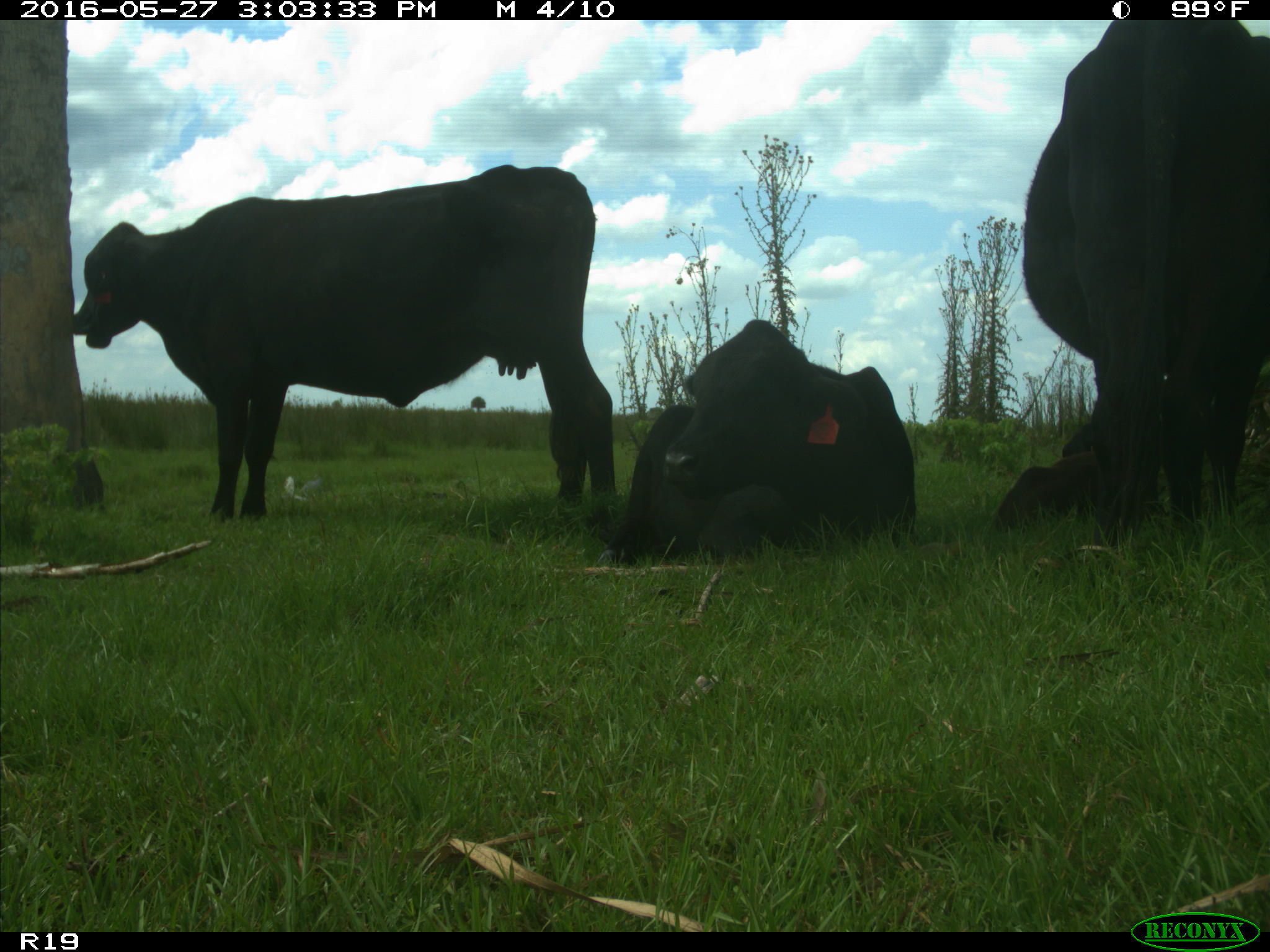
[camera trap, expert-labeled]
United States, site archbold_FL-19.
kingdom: Animalia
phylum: Chordata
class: Mammalia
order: Artiodactyla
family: Bovidae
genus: Bos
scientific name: Bos taurus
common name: domestic cow